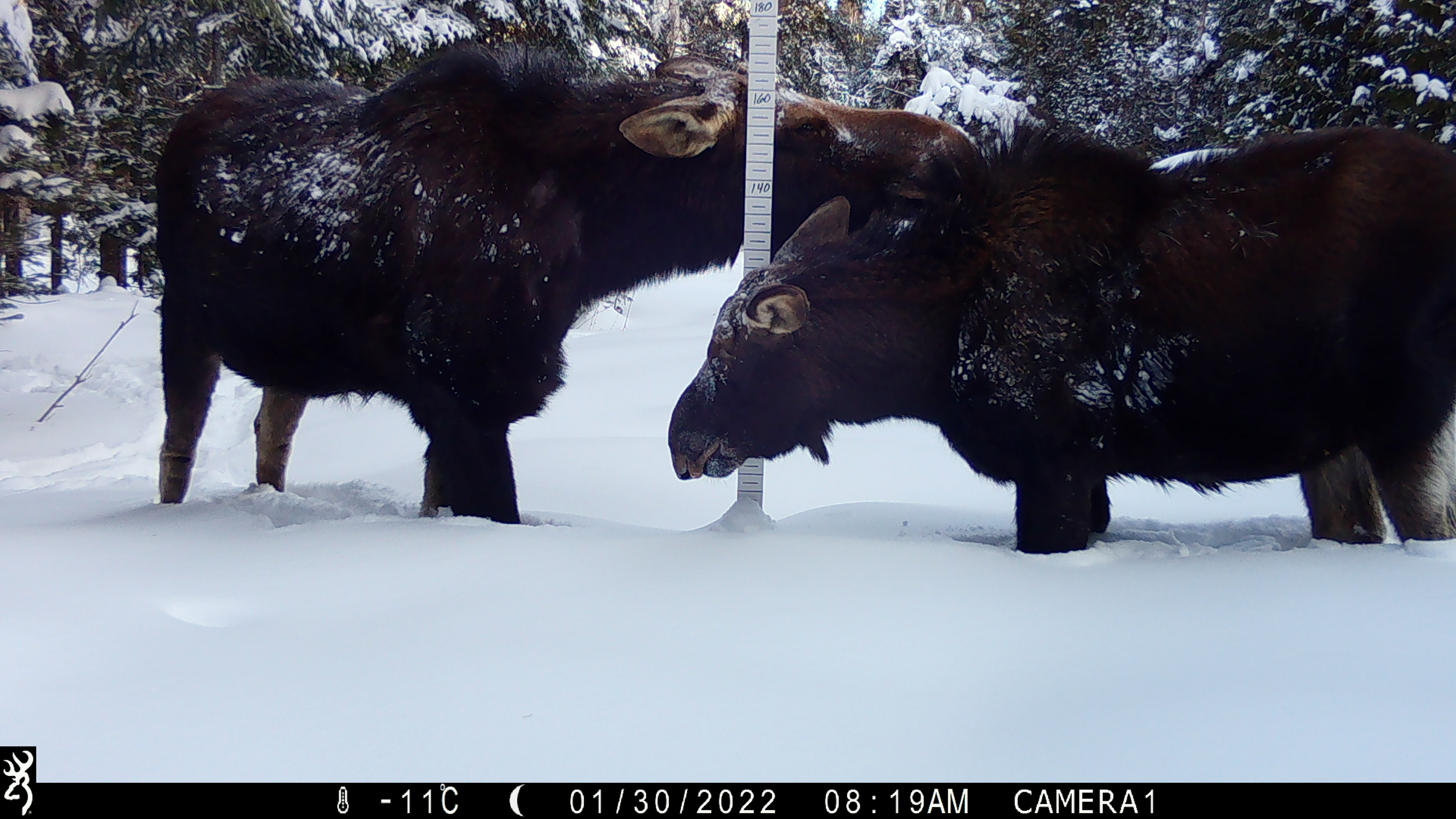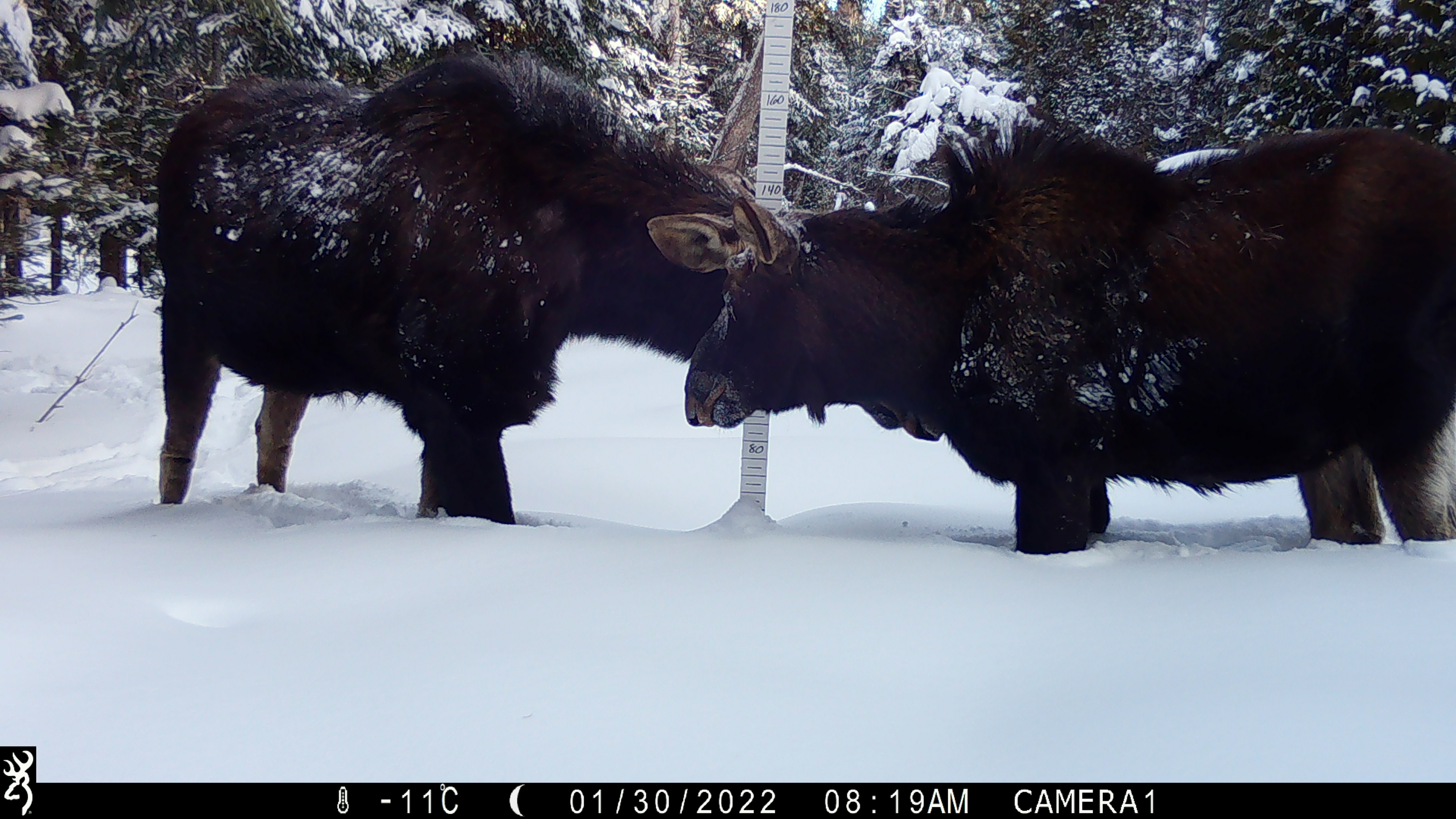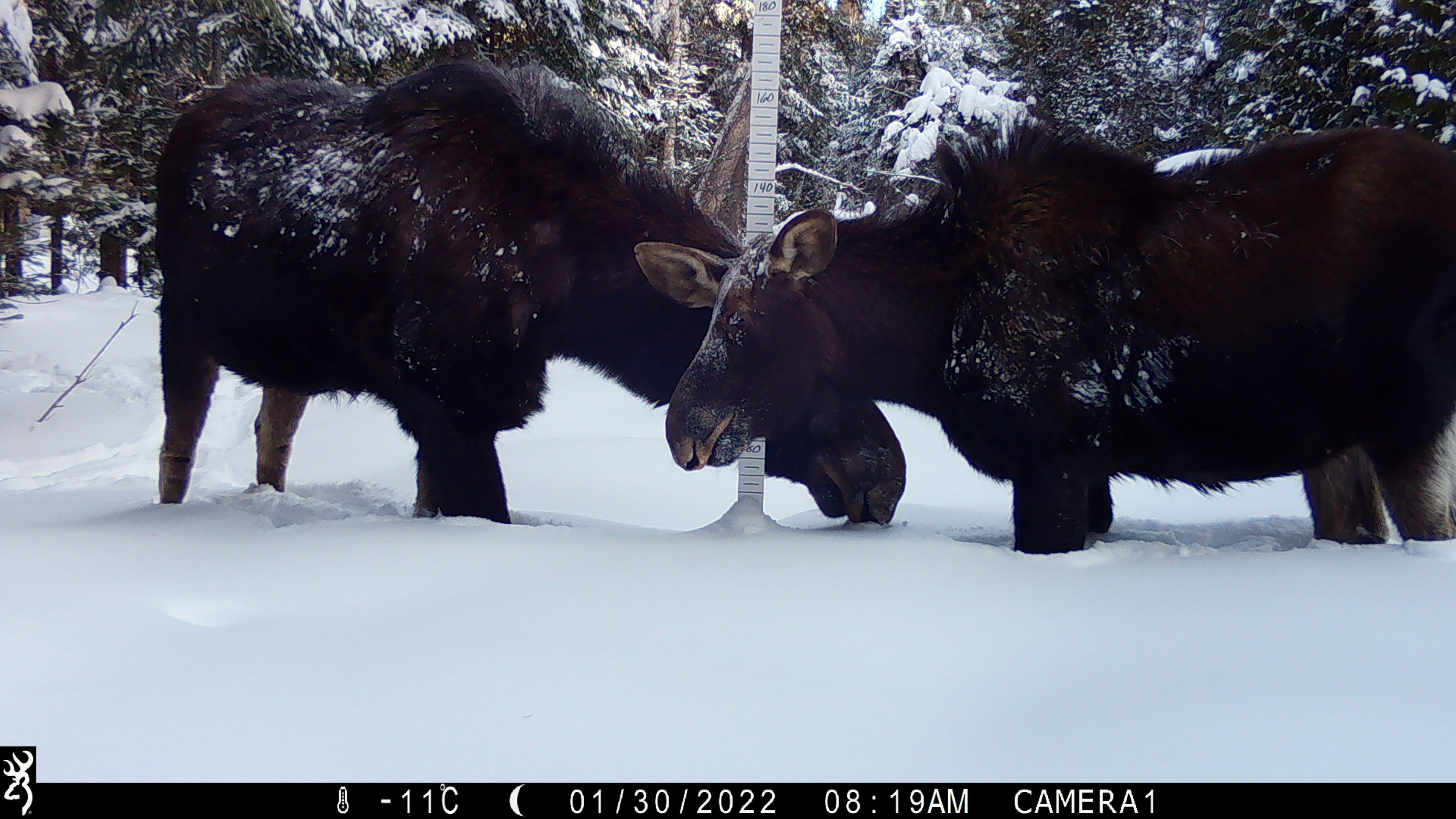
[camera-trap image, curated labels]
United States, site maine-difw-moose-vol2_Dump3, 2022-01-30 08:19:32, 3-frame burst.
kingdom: Animalia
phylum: Chordata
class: Mammalia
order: Artiodactyla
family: Cervidae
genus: Alces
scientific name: Alces alces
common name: moose